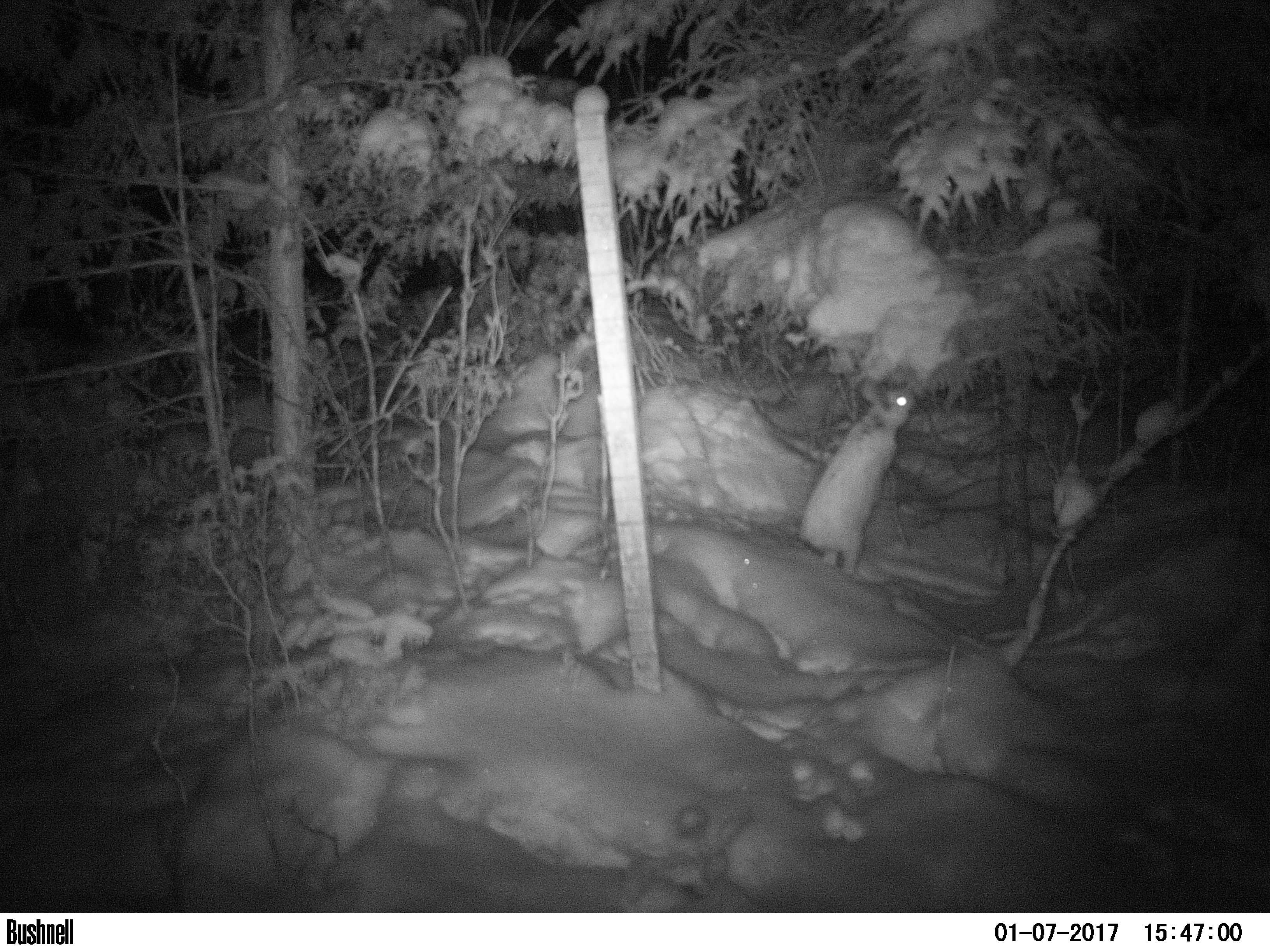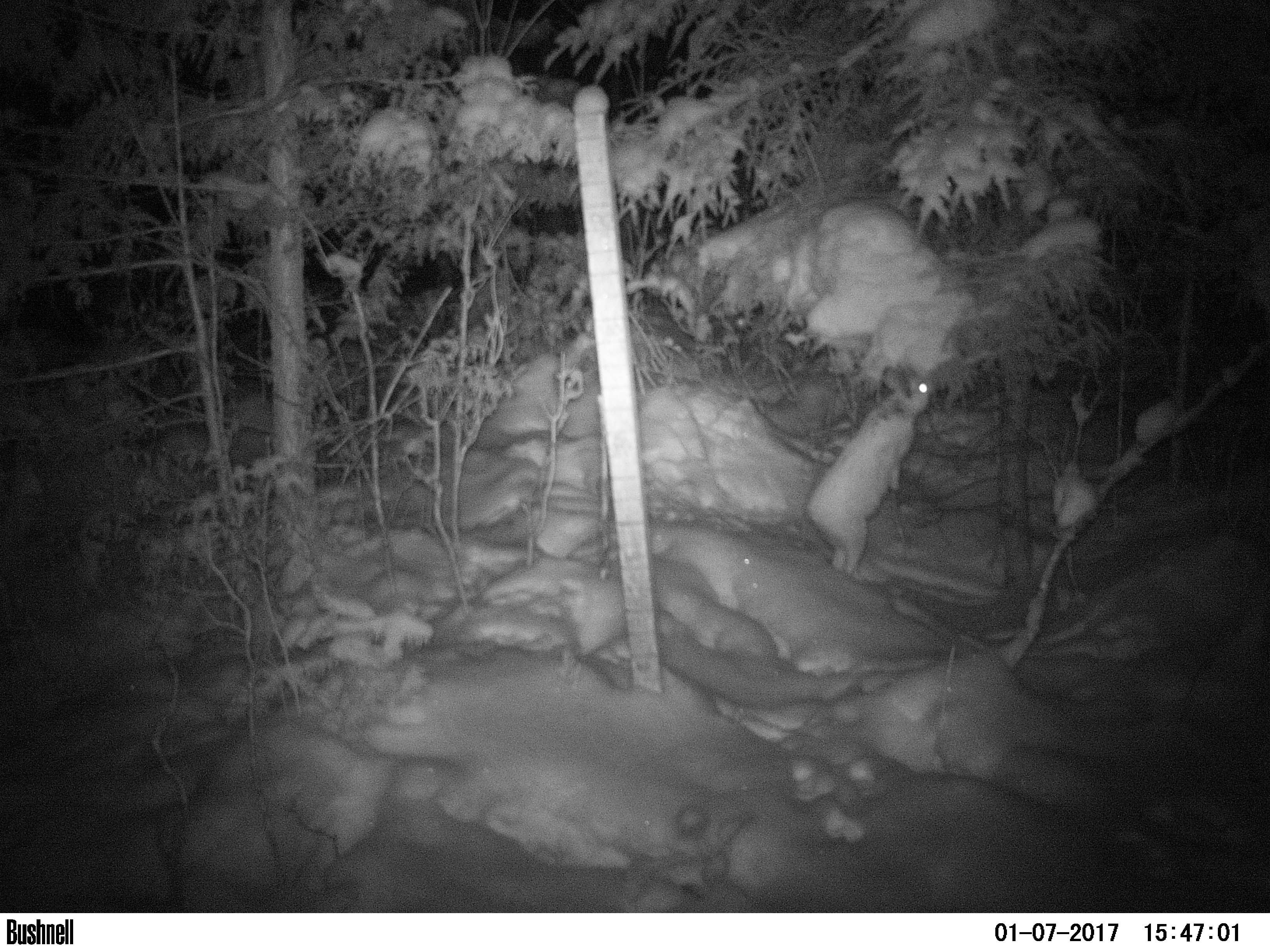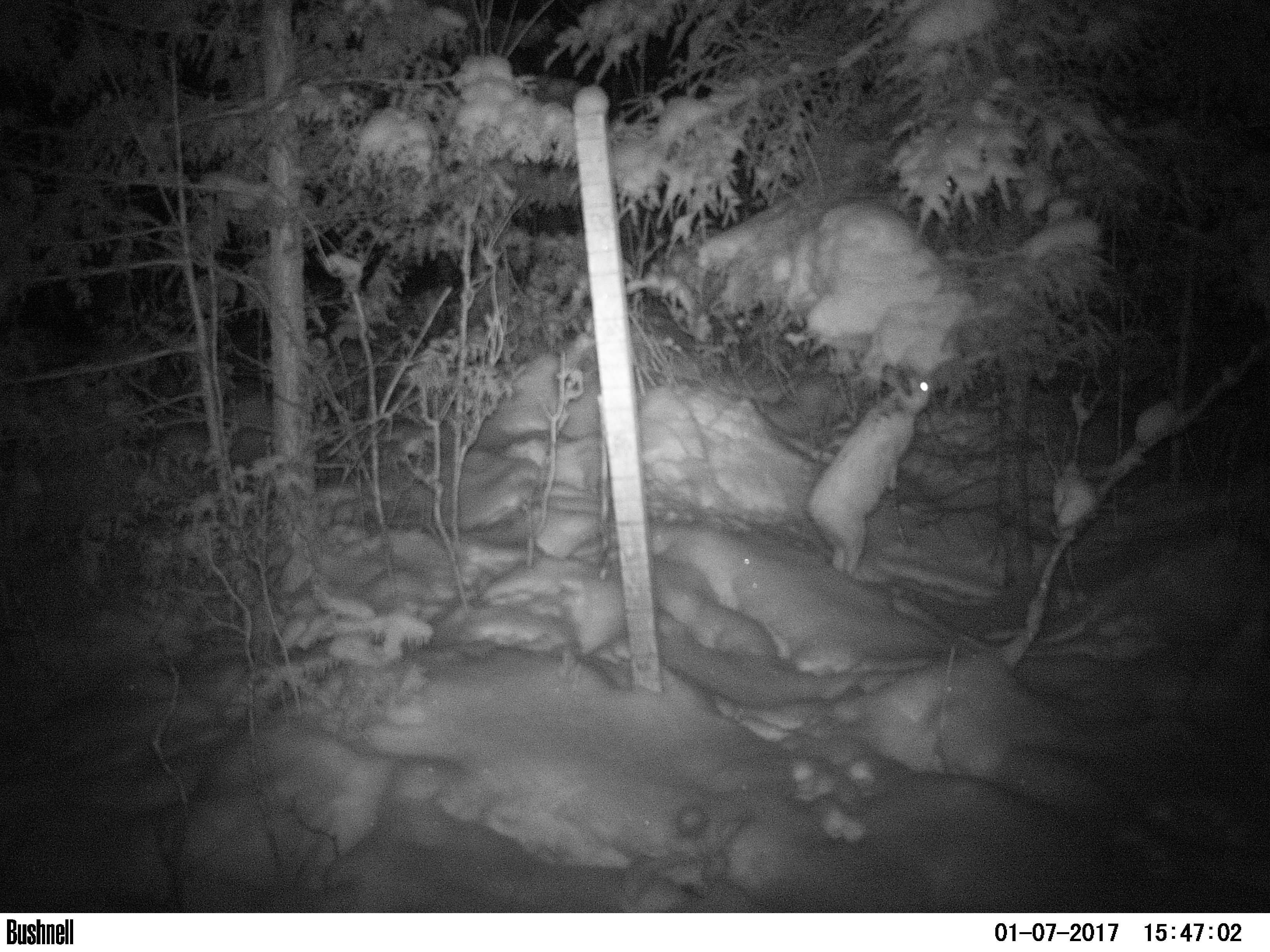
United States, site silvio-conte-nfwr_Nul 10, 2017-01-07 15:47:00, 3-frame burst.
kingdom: Animalia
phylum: Chordata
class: Mammalia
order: Lagomorpha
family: Leporidae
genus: Lepus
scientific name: Lepus americanus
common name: snowshoe hare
Snowshoe hare (Lepus americanus).